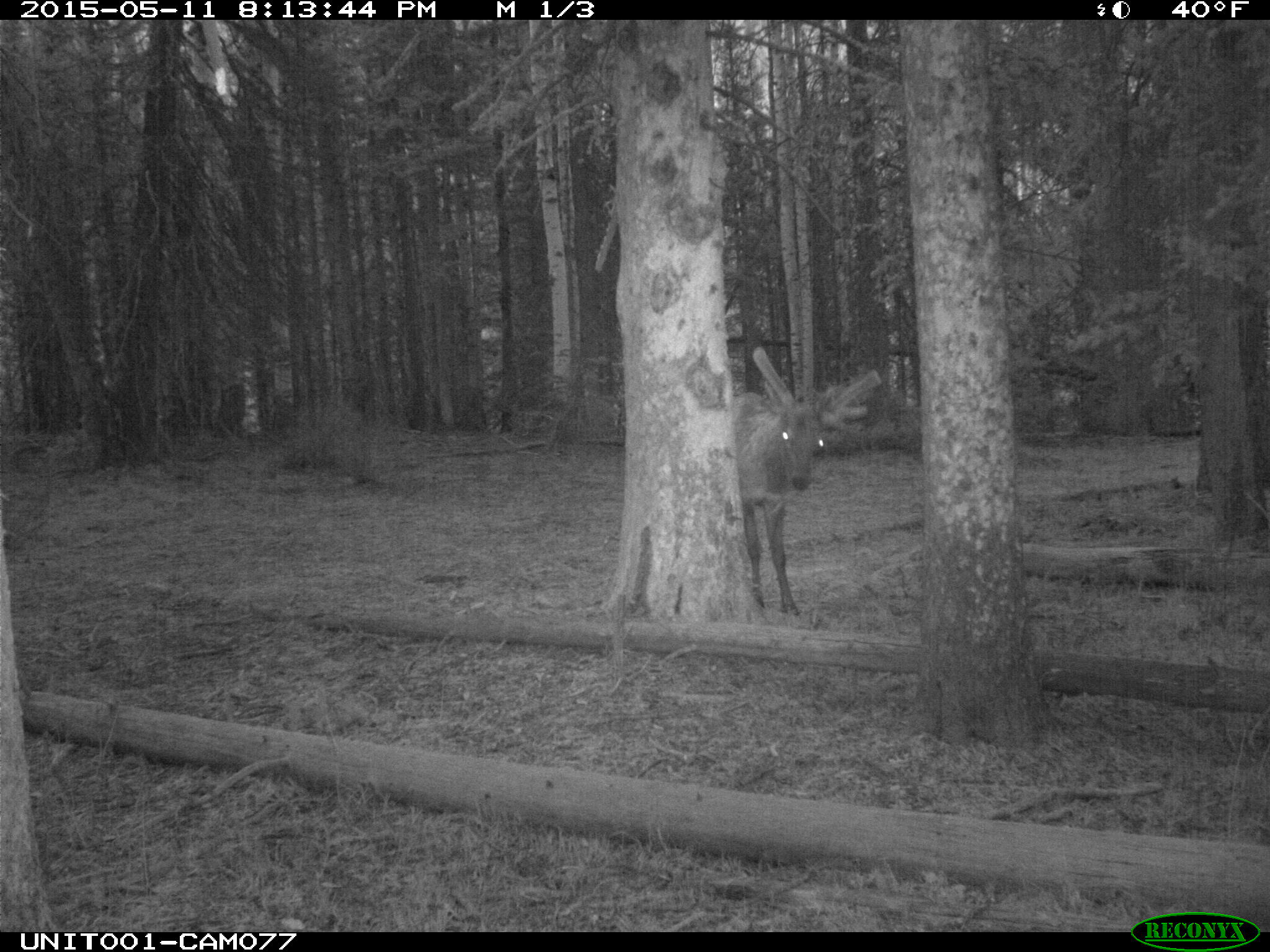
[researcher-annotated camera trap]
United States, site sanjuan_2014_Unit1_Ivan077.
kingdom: Animalia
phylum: Chordata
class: Mammalia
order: Artiodactyla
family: Cervidae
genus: Cervus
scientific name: Cervus elaphus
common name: red deer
Cervus elaphus (red deer).